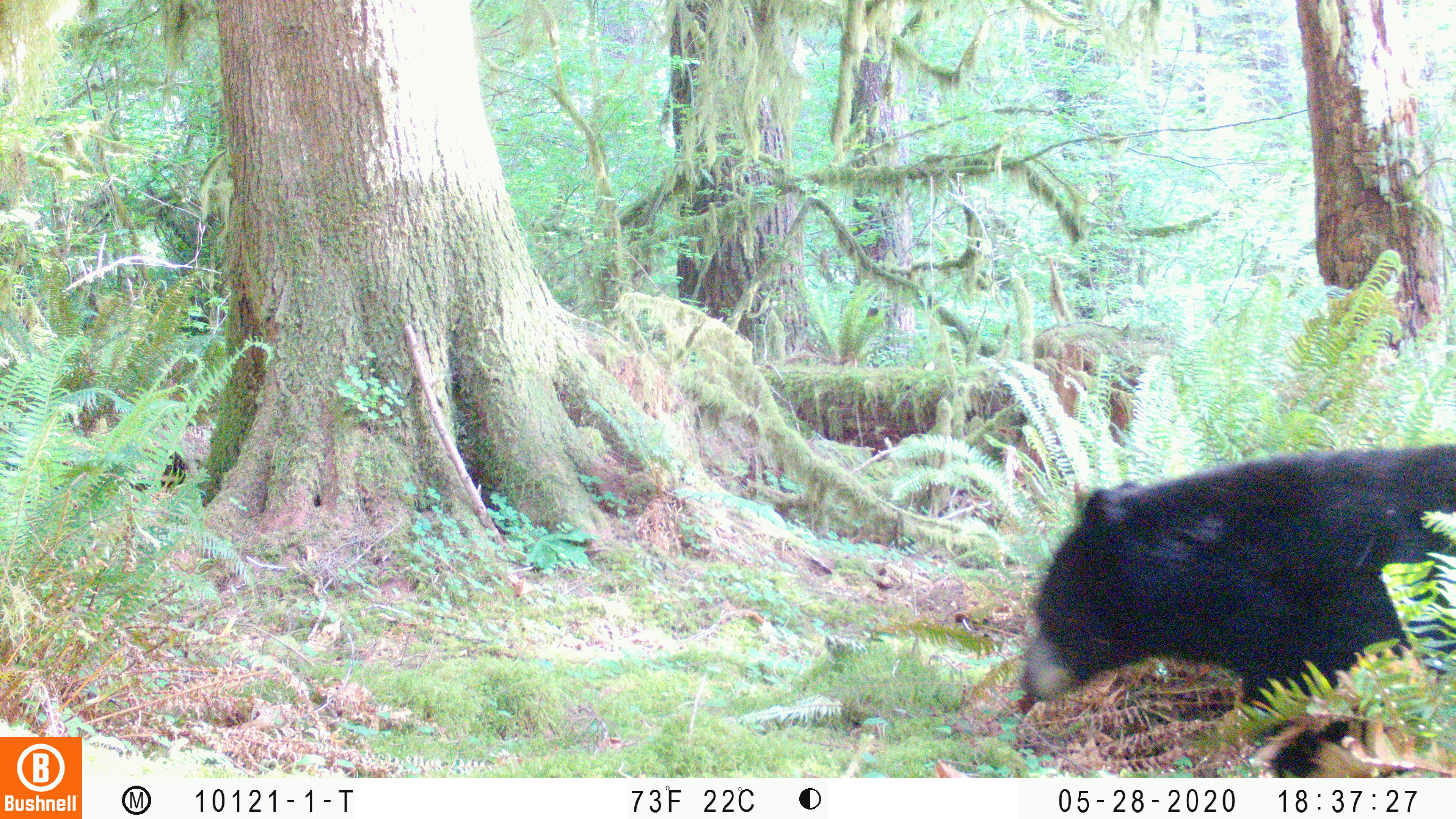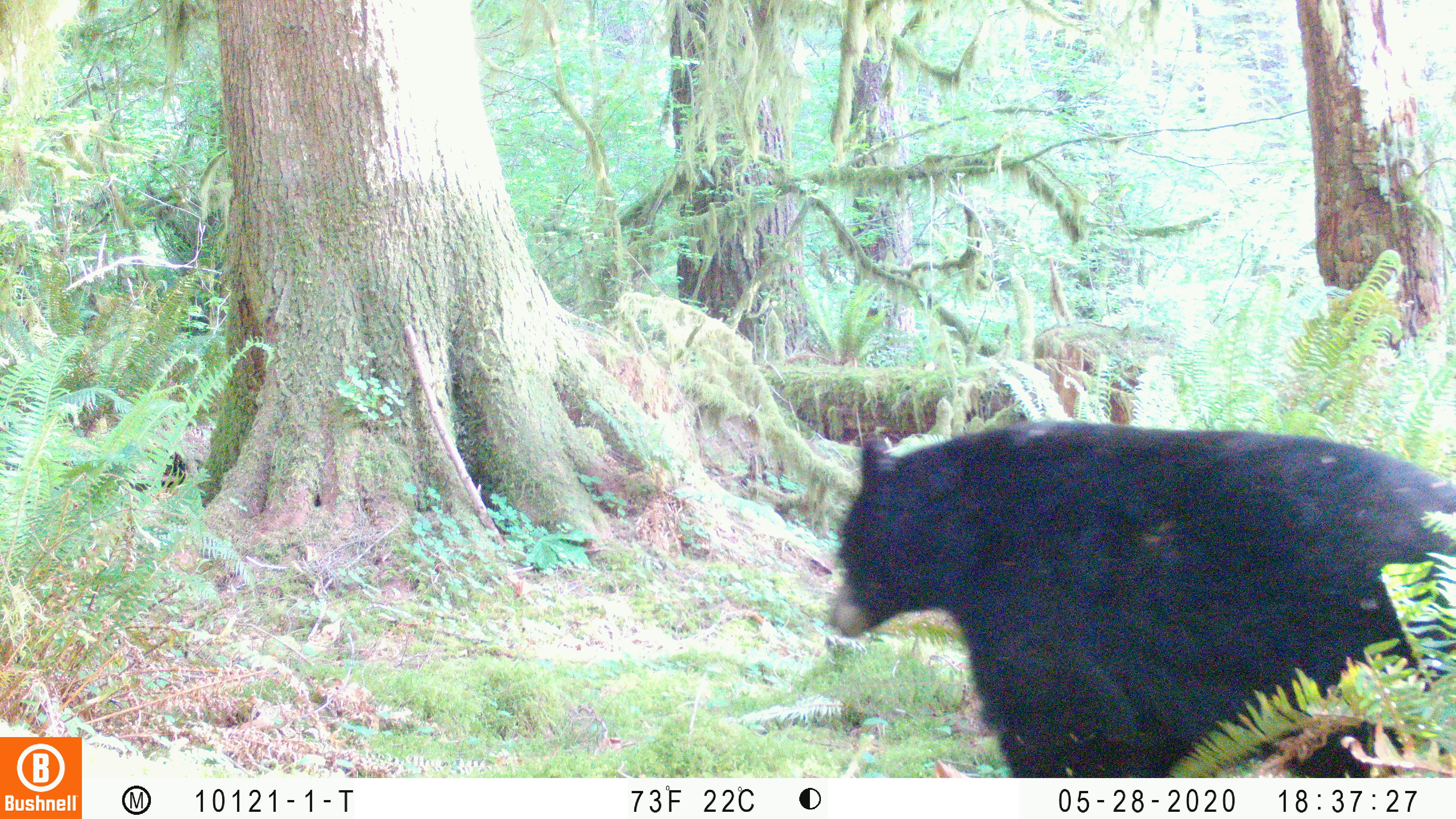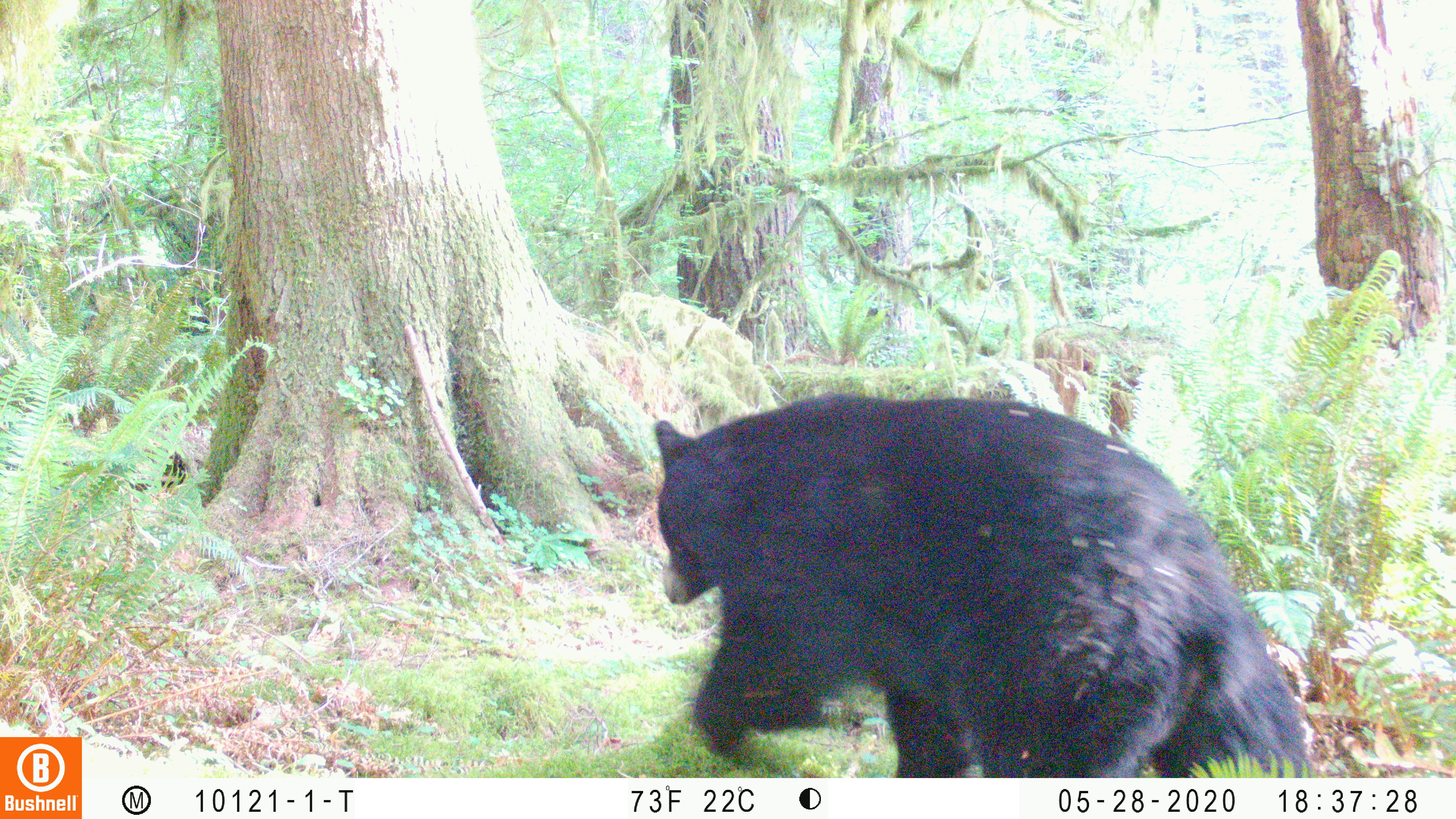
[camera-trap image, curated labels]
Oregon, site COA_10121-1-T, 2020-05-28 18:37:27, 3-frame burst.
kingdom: Animalia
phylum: Chordata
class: Mammalia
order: Carnivora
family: Ursidae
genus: Ursus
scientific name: Ursus americanus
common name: american black bear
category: black bear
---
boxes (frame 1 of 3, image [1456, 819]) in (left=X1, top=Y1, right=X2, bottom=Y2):
black bear: (left=1000, top=441, right=1450, bottom=765)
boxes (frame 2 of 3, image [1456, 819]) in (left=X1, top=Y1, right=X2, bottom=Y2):
black bear: (left=812, top=432, right=1451, bottom=763)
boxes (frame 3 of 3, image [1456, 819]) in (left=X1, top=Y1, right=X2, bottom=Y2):
black bear: (left=629, top=396, right=1307, bottom=770)